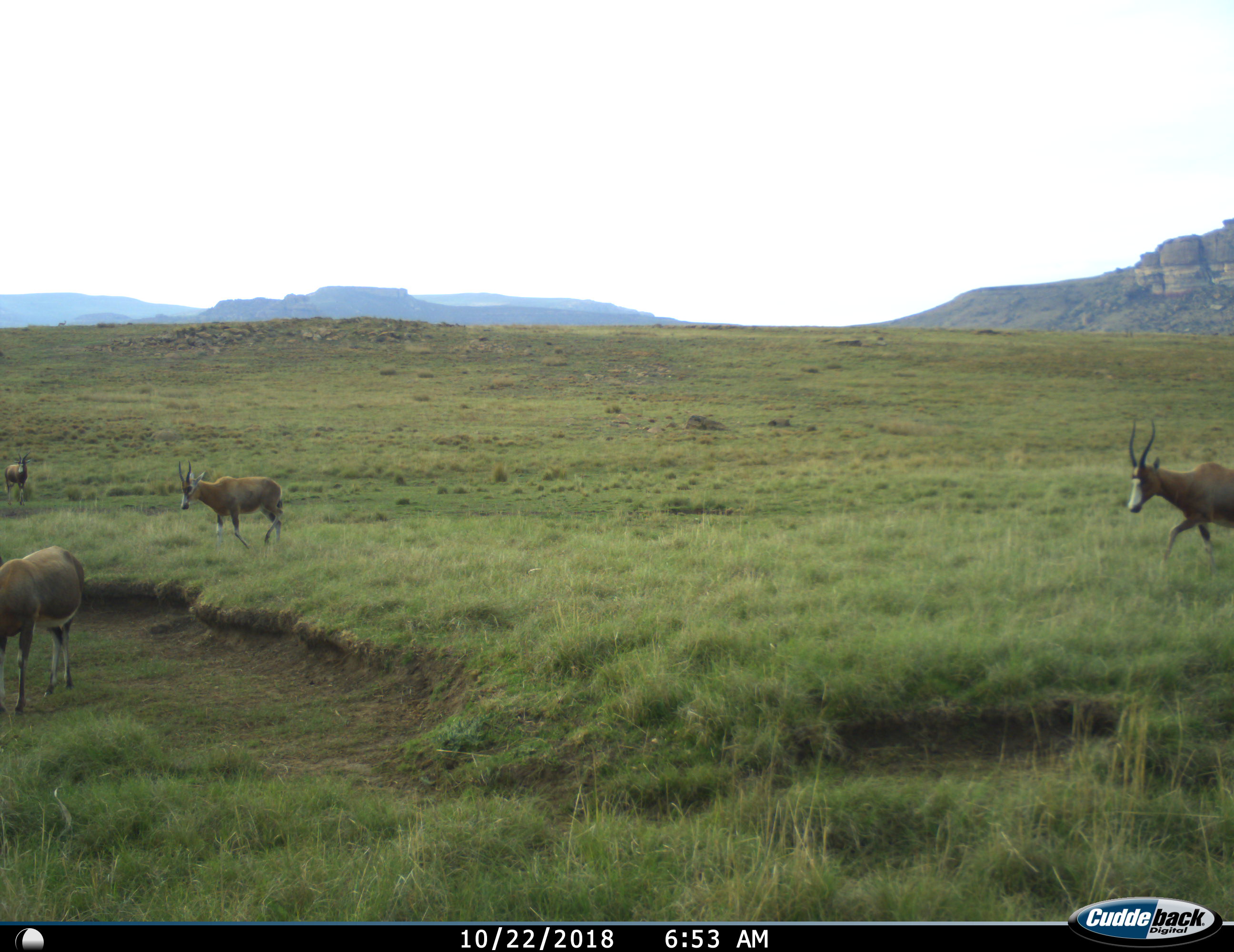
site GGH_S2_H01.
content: unidentified animal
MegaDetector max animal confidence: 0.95